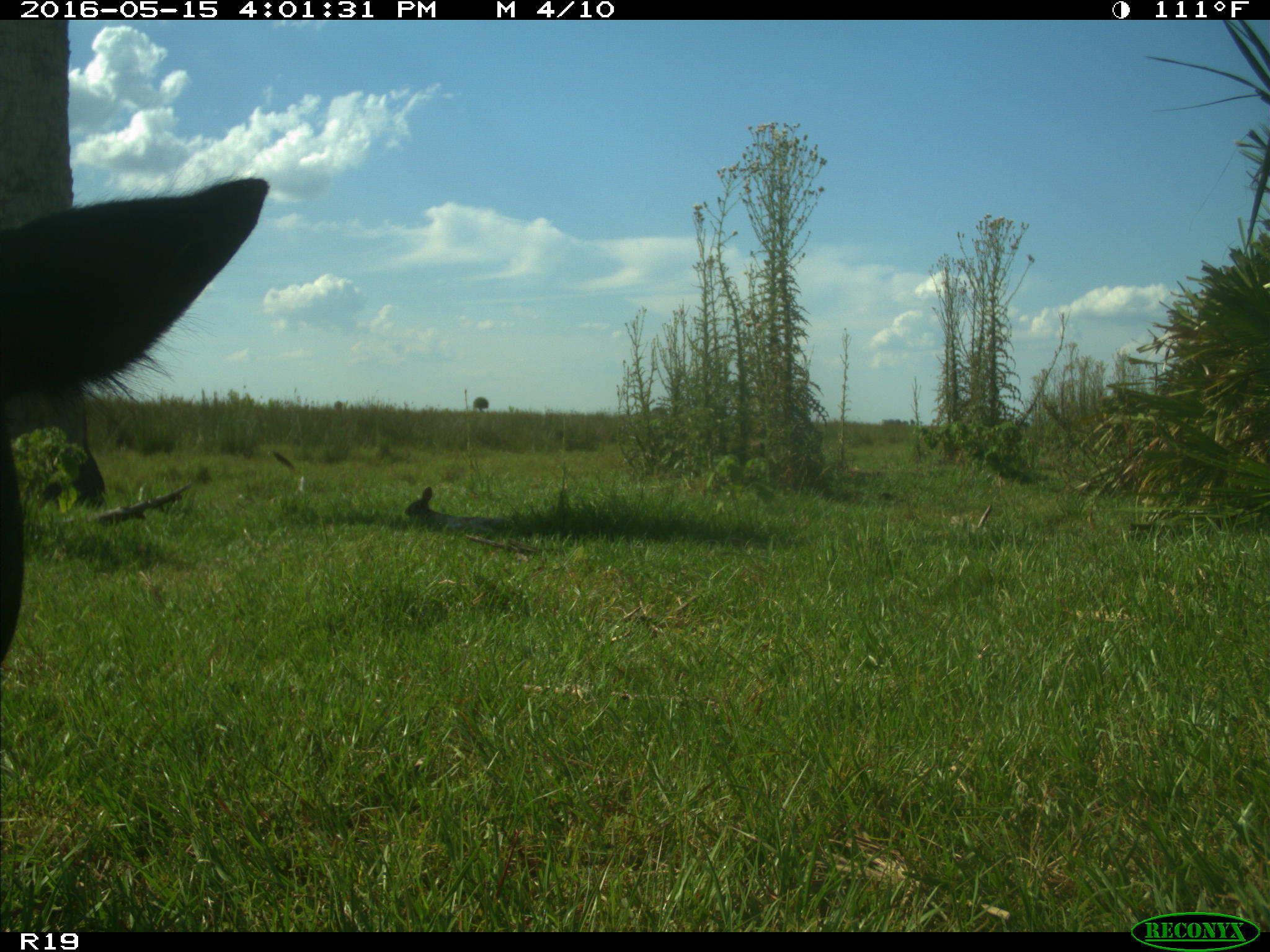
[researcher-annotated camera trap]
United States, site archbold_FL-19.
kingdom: Animalia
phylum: Chordata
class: Mammalia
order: Artiodactyla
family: Bovidae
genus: Bos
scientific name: Bos taurus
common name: domestic cow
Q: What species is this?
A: Bos taurus (domestic cow).